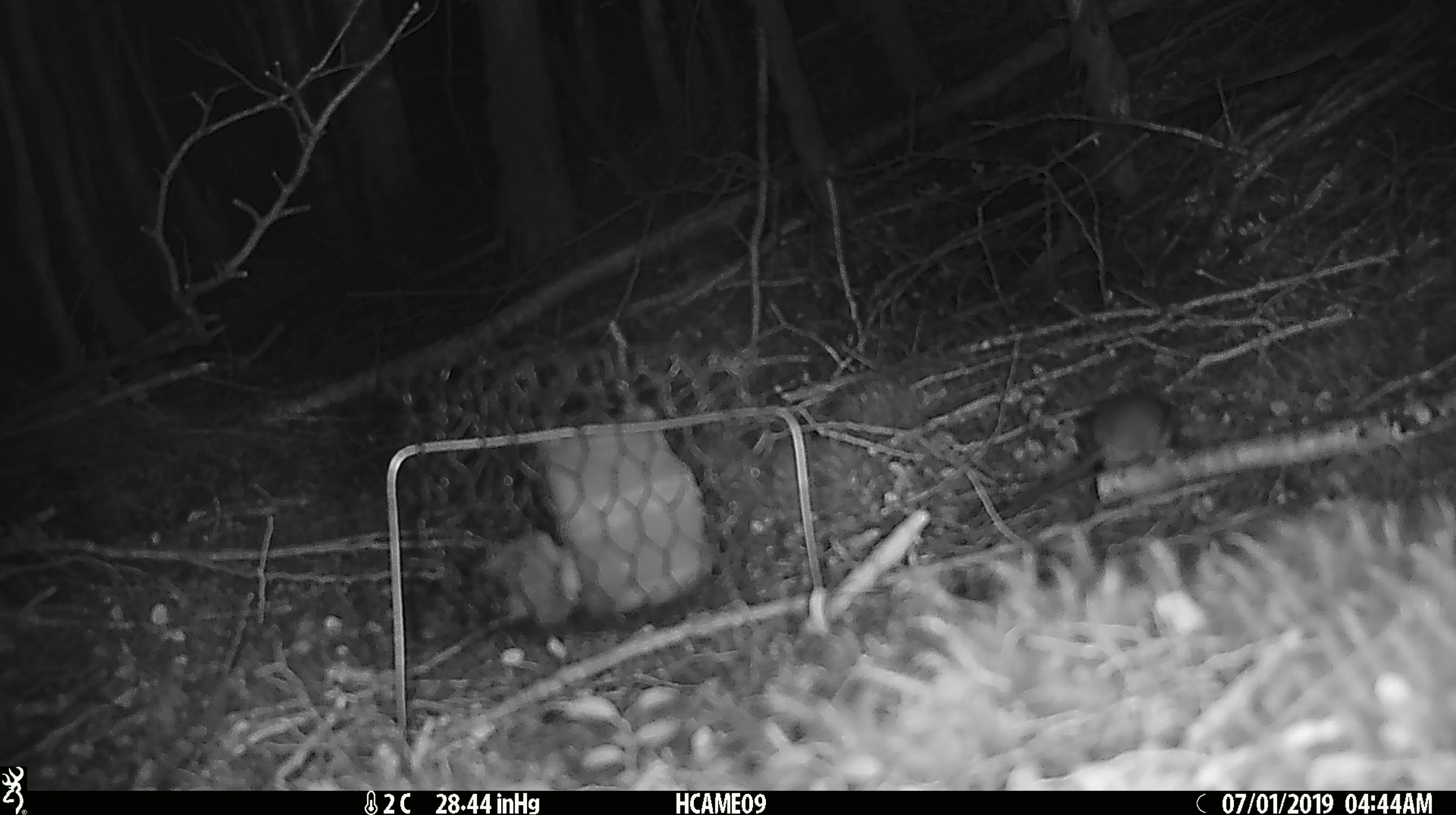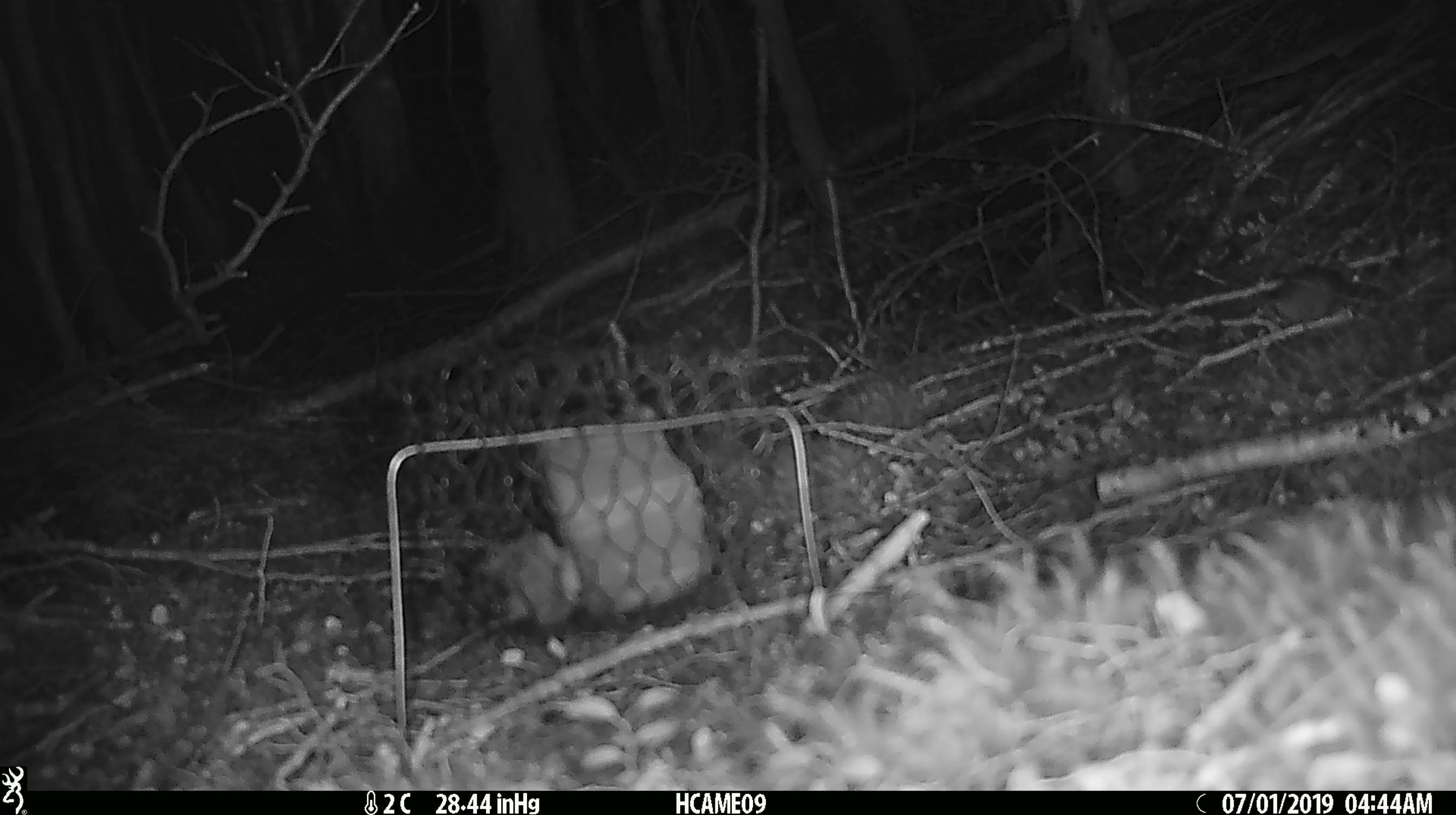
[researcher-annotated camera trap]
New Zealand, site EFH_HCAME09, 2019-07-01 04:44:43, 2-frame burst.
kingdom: Animalia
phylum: Chordata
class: Mammalia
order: Rodentia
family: Muridae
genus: Mus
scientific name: Mus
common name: mouse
Mouse (Mus).